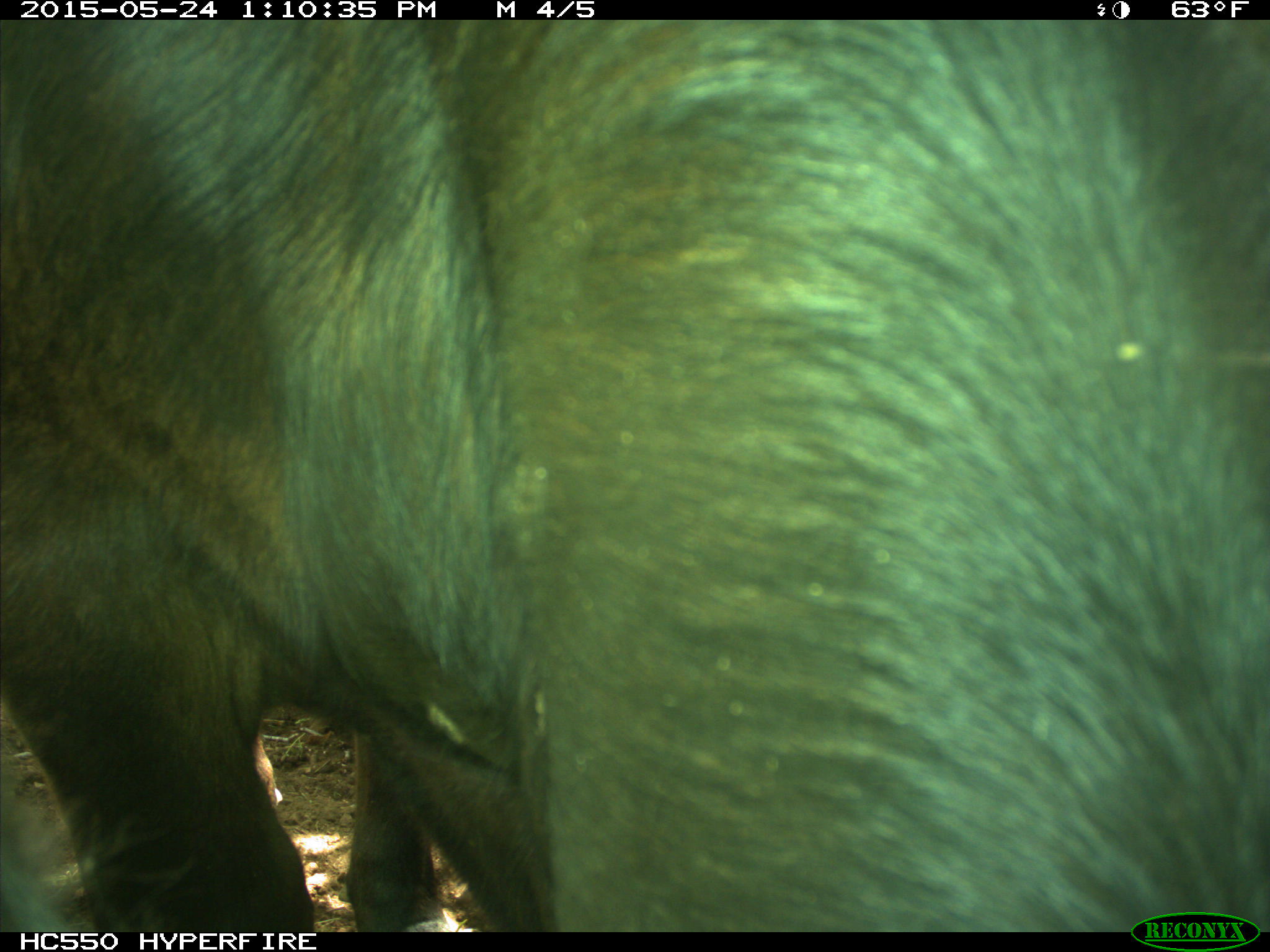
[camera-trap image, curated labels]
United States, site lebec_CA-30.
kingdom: Animalia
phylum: Chordata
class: Mammalia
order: Artiodactyla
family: Bovidae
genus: Bos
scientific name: Bos taurus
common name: domestic cow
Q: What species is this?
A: Bos taurus (domestic cow).